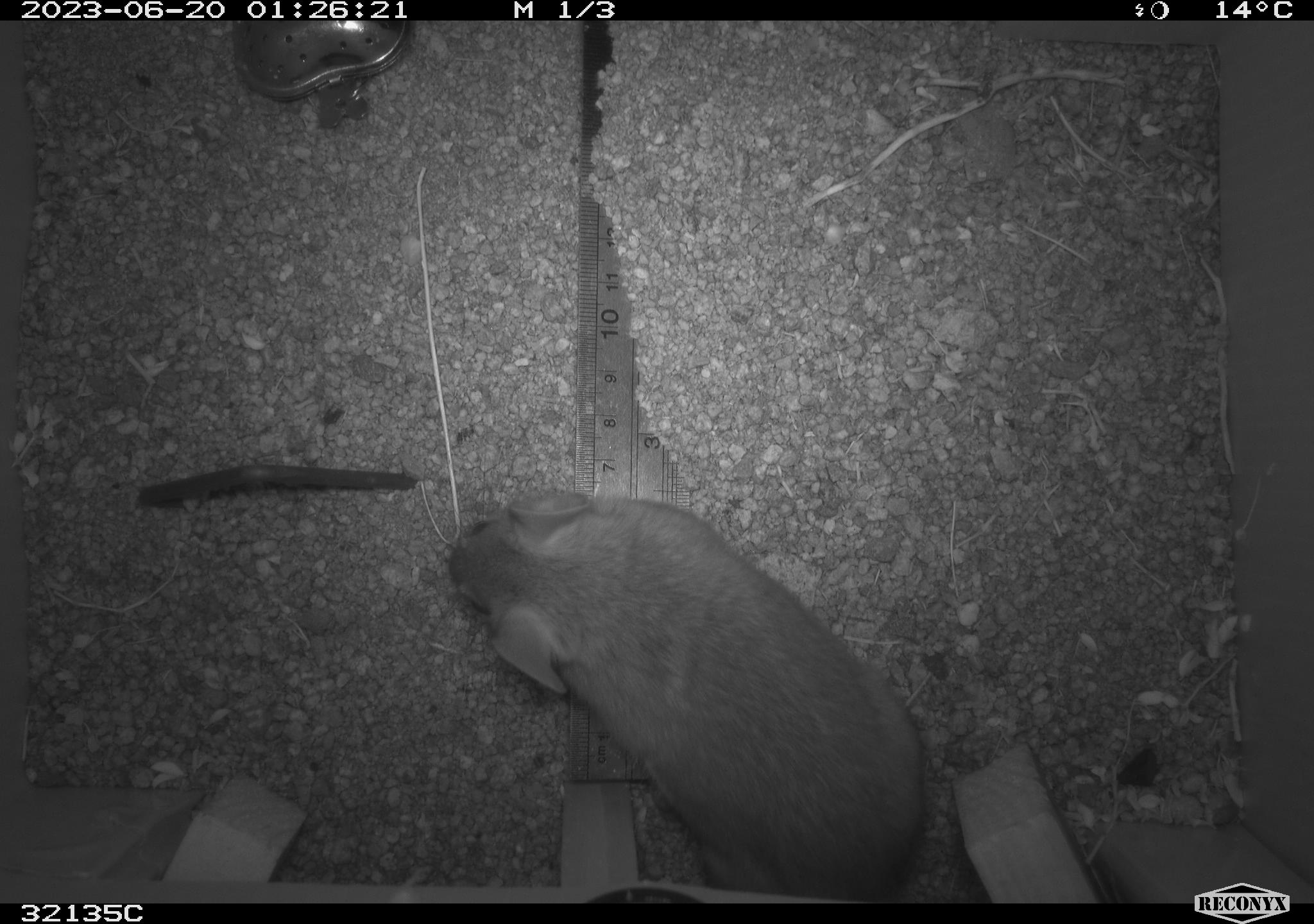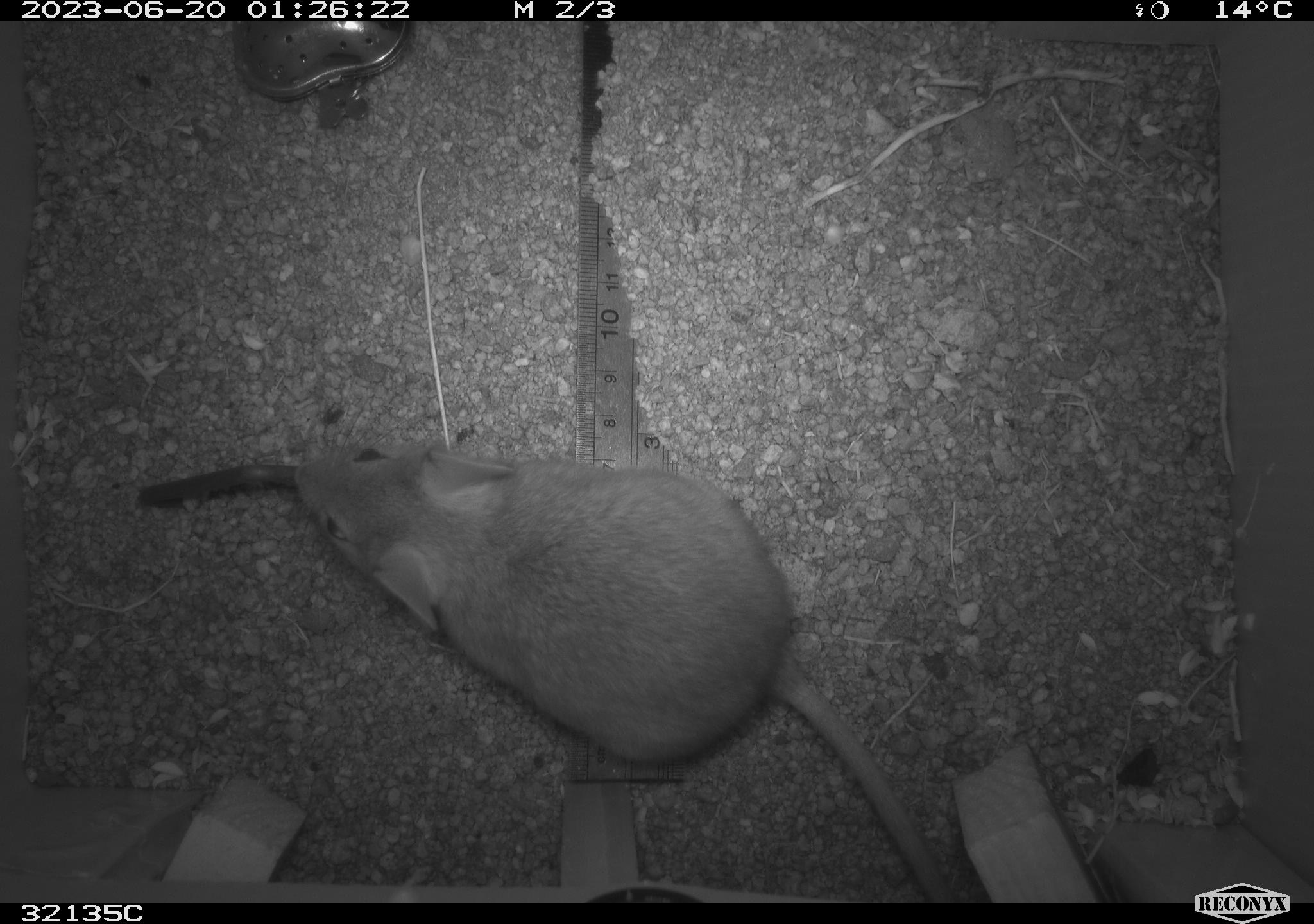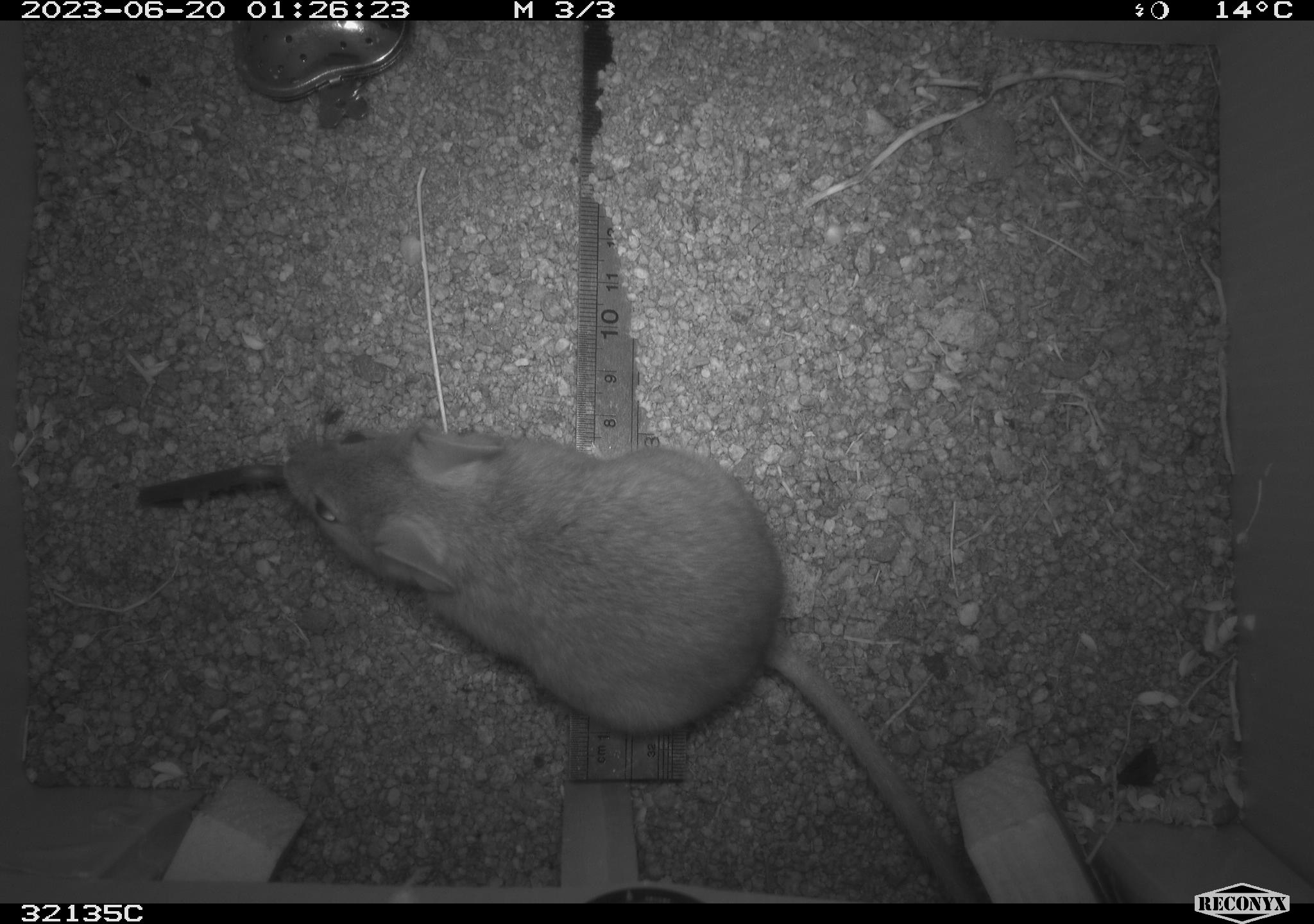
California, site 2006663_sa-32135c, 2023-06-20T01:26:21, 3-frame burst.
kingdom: Animalia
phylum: Chordata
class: Mammalia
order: Rodentia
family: Cricetidae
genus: Neotoma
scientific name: Neotoma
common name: pack rat or woodrat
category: neotoma species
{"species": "neotoma species (pack rat or woodrat) (Neotoma)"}